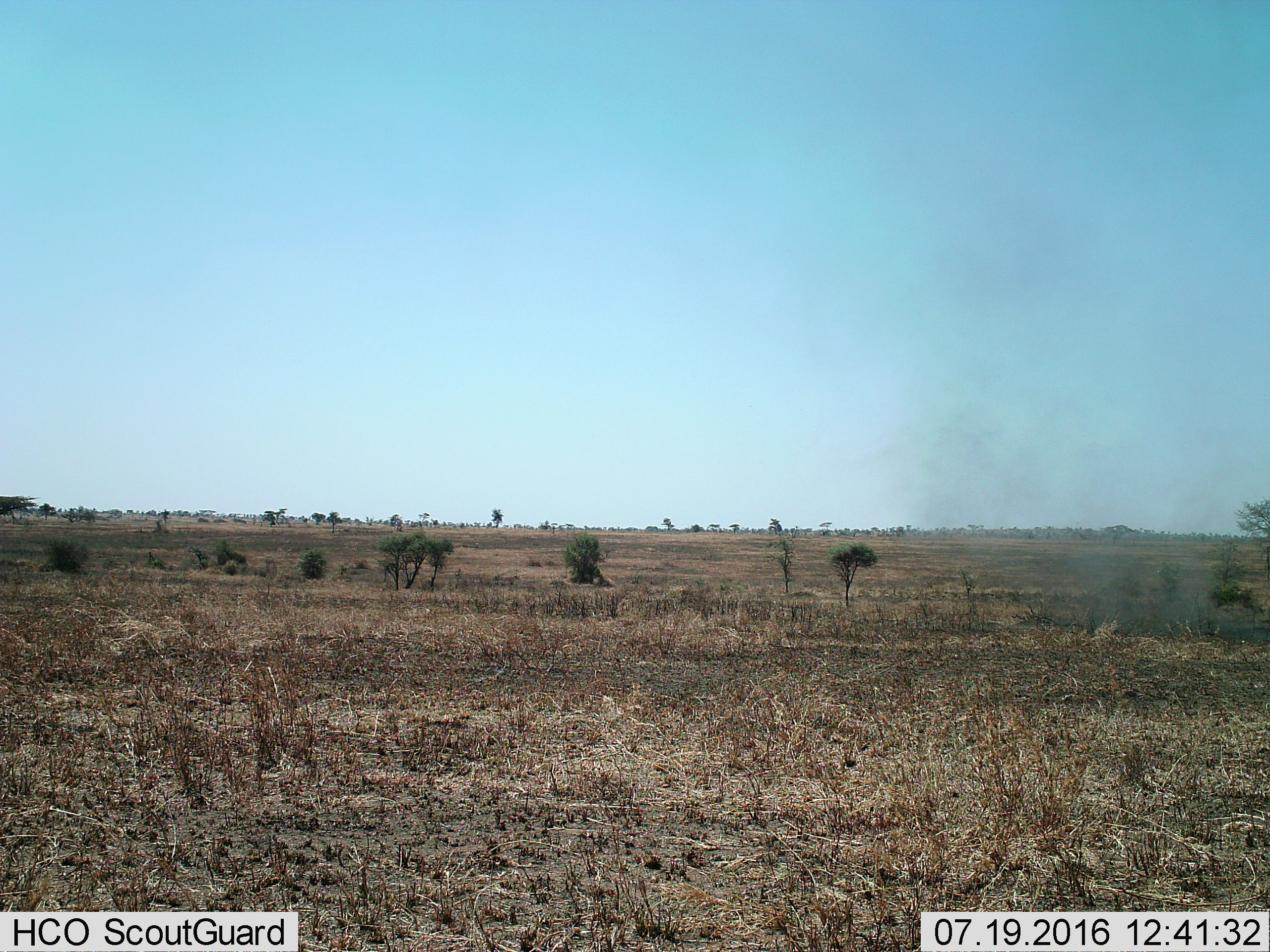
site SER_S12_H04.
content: unidentified animal